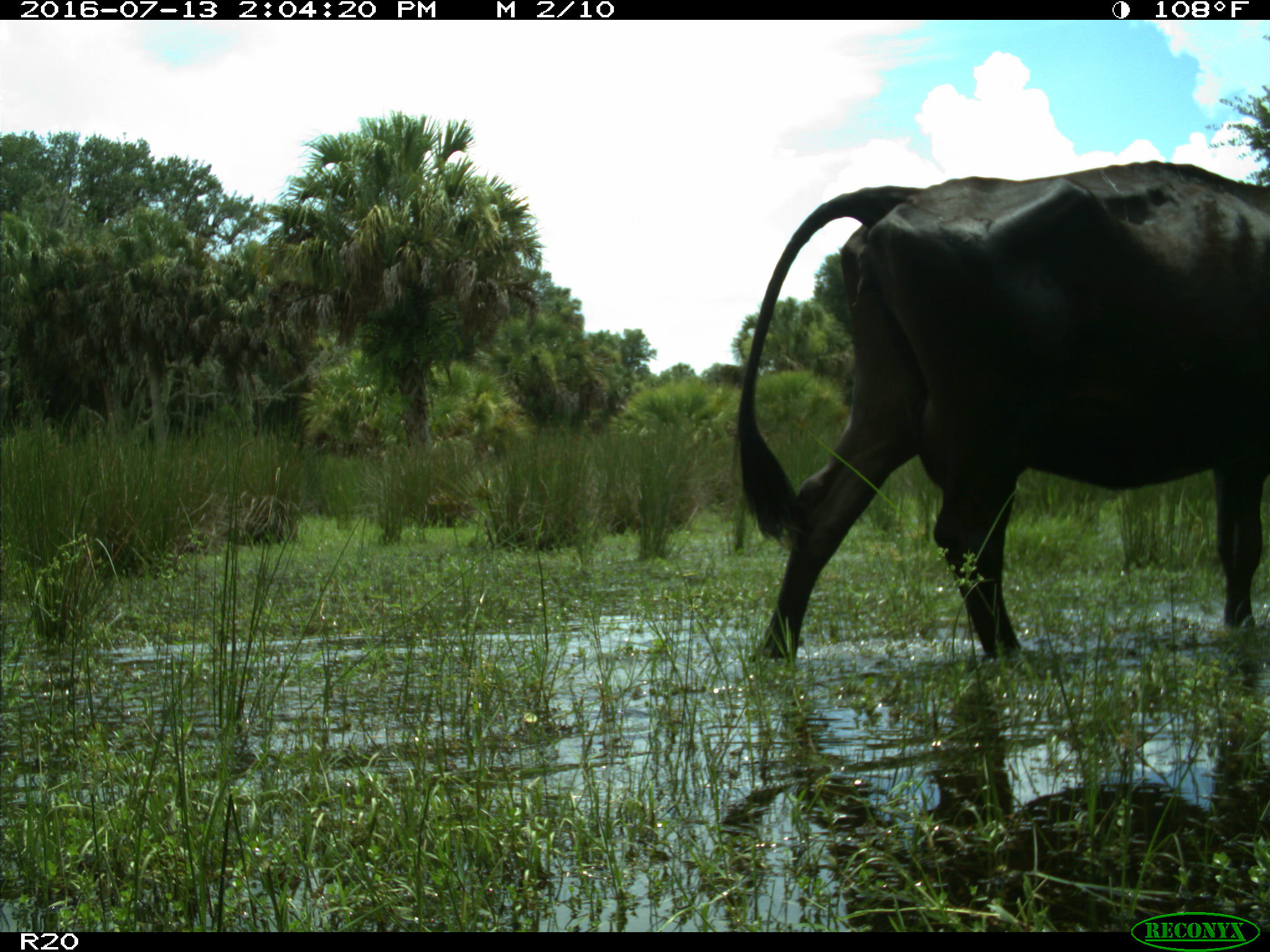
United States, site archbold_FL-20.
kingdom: Animalia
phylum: Chordata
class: Mammalia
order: Artiodactyla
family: Bovidae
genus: Bos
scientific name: Bos taurus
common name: domestic cow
Bos taurus (domestic cow).